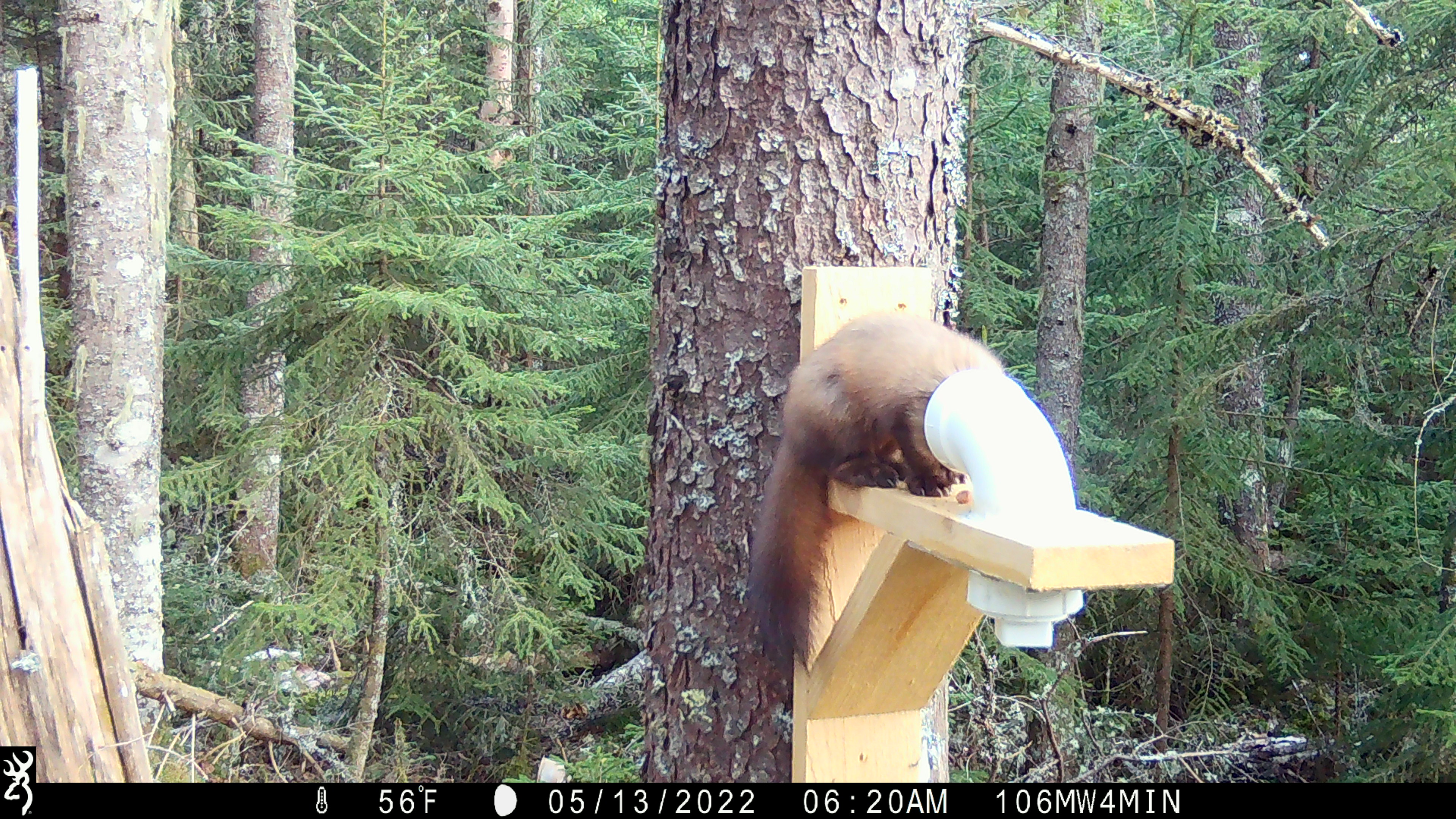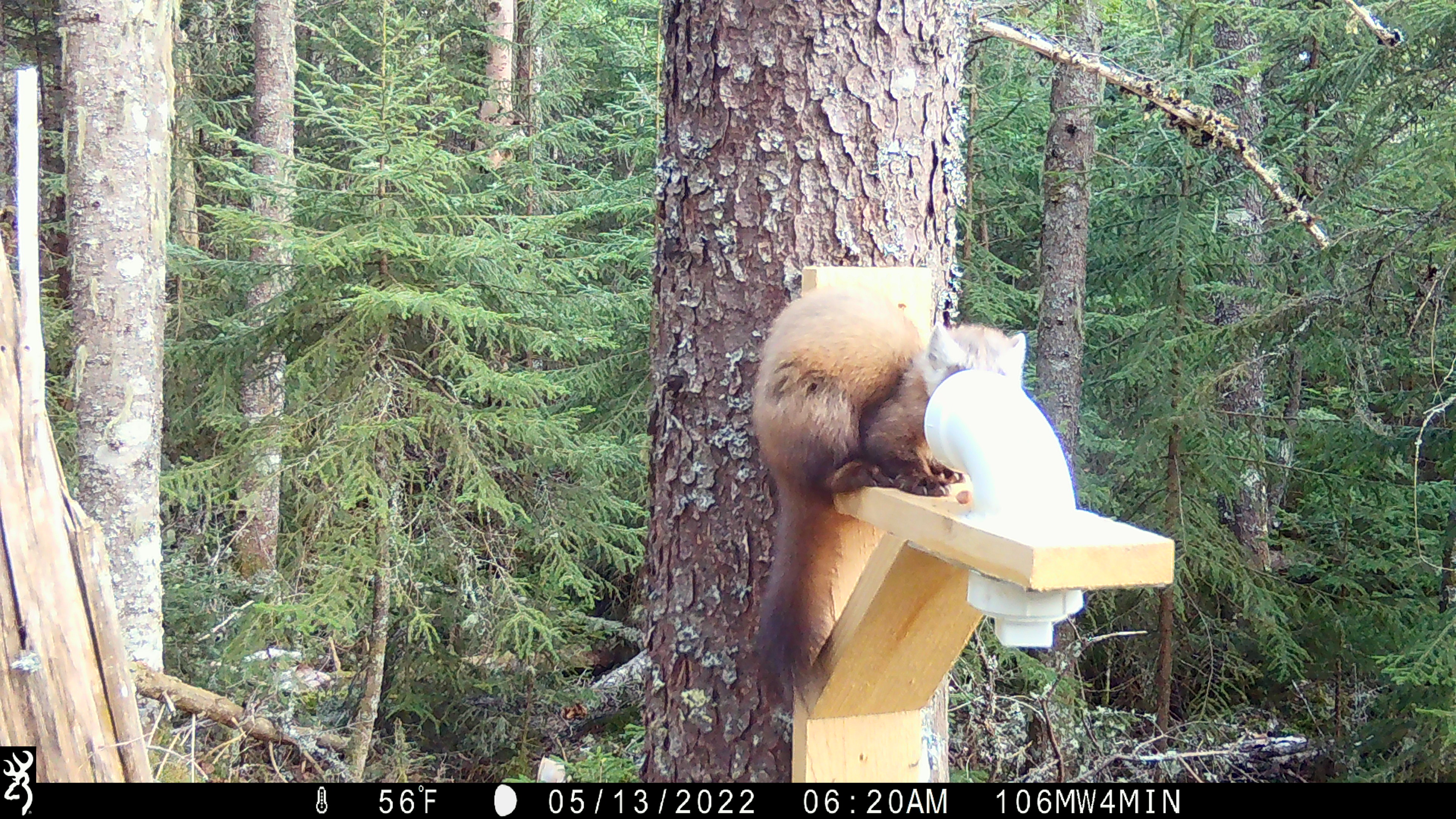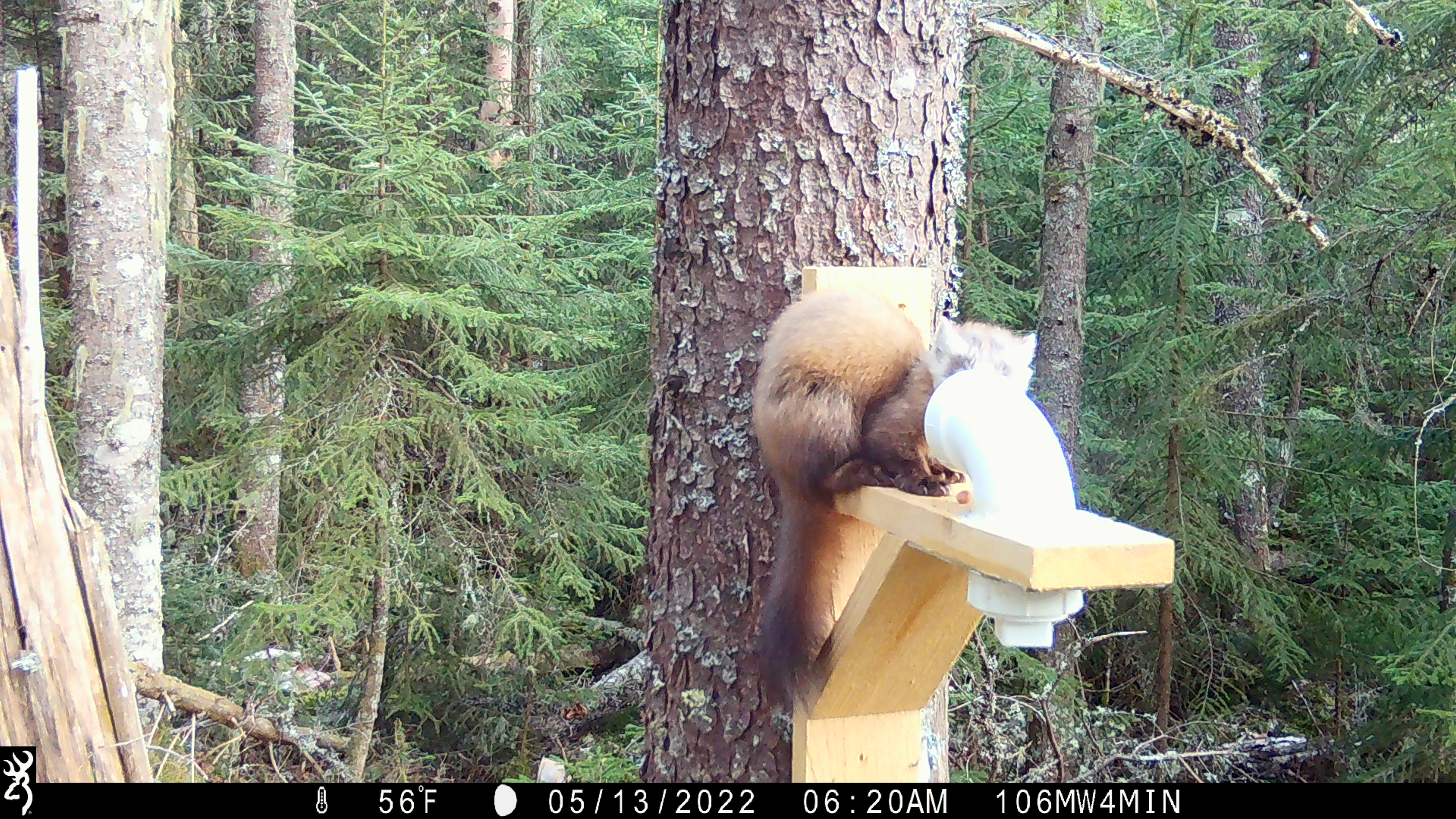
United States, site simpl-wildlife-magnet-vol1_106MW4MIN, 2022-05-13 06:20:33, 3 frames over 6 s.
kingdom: Animalia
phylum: Chordata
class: Mammalia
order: Carnivora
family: Mustelidae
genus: Martes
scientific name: Martes americana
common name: american marten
American marten (Martes americana).